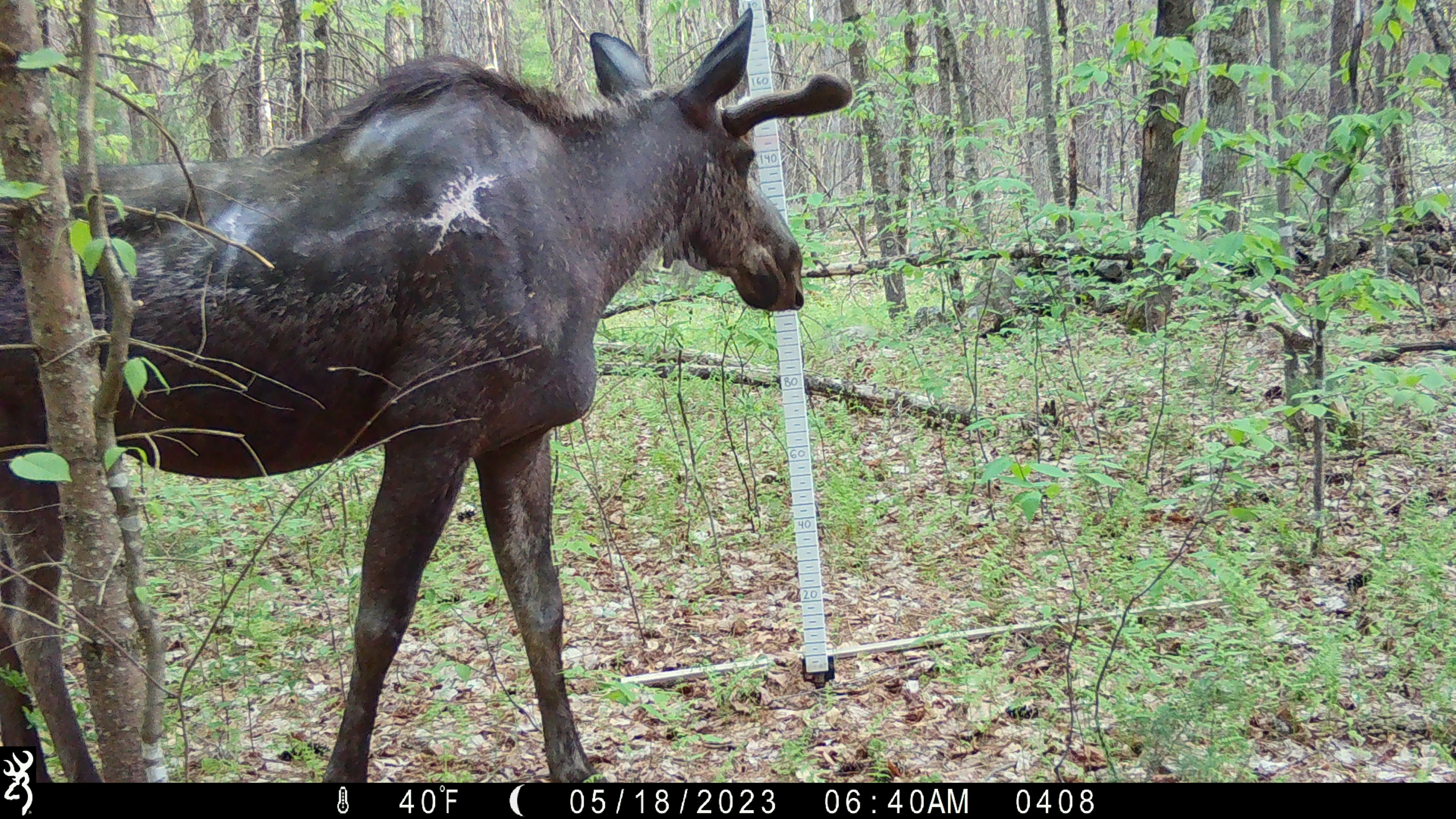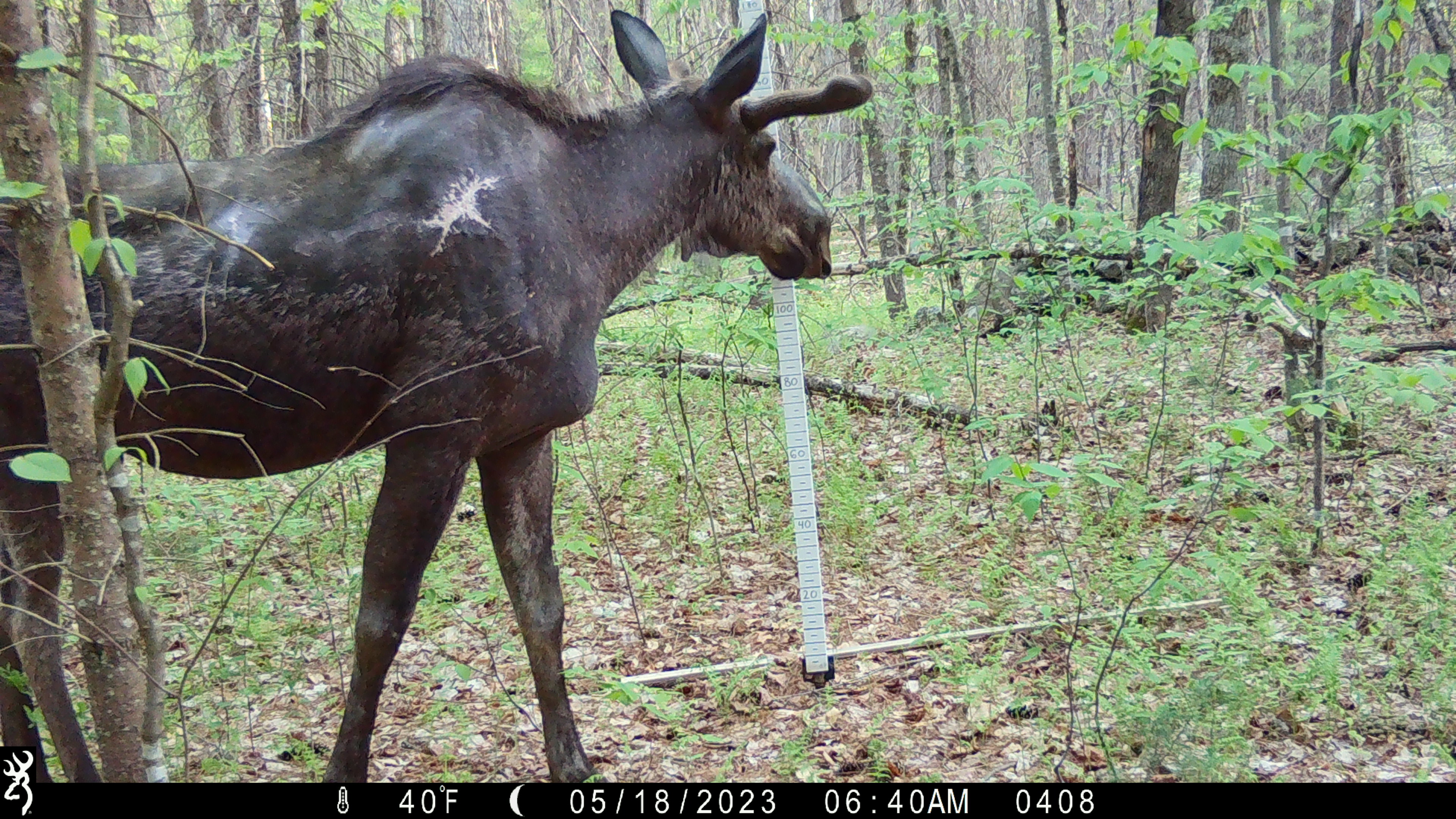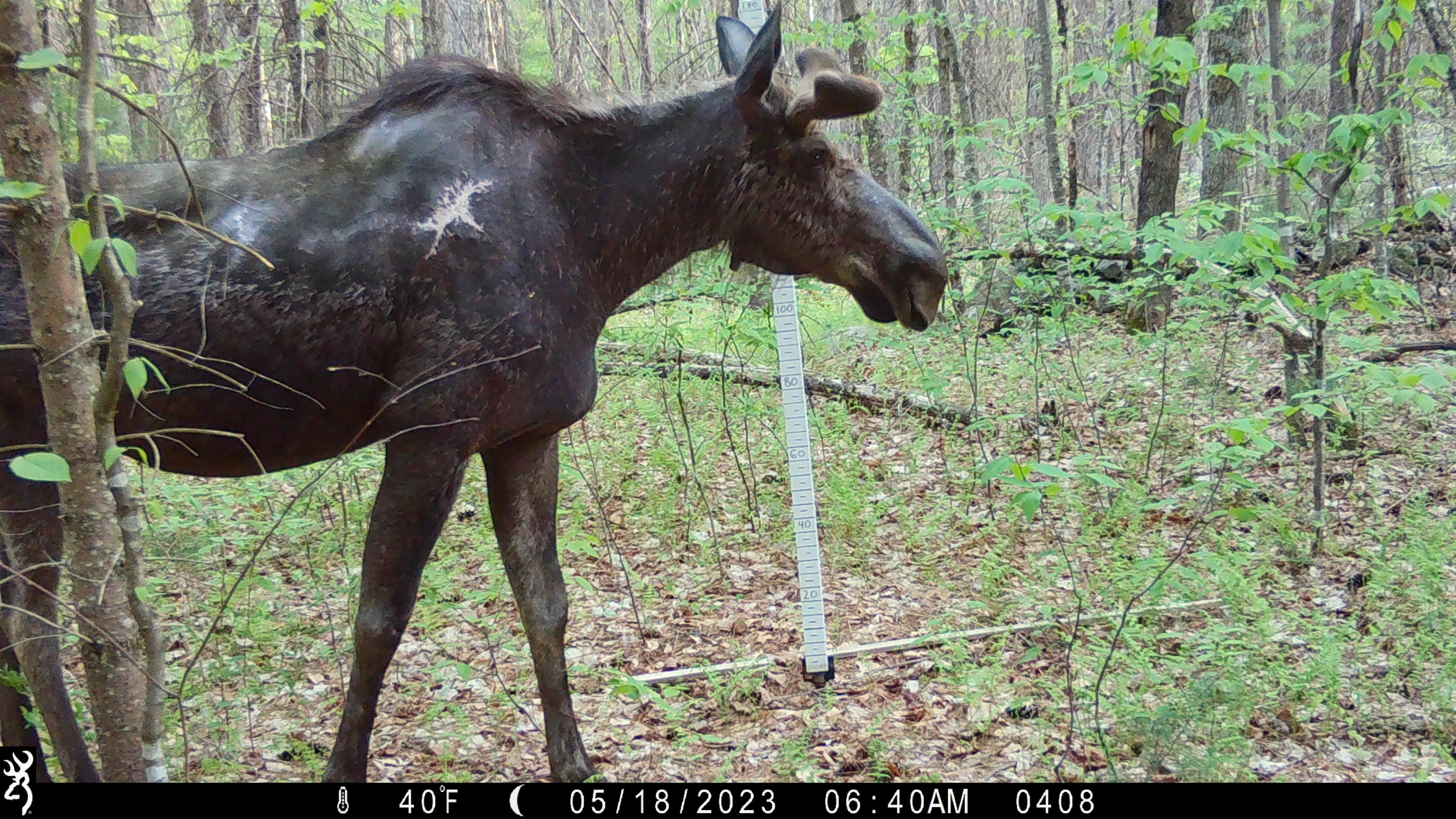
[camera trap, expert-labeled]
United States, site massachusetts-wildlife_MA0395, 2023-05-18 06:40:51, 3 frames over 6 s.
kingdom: Animalia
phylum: Chordata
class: Mammalia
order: Artiodactyla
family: Cervidae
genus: Alces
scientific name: Alces alces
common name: moose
Moose (Alces alces).